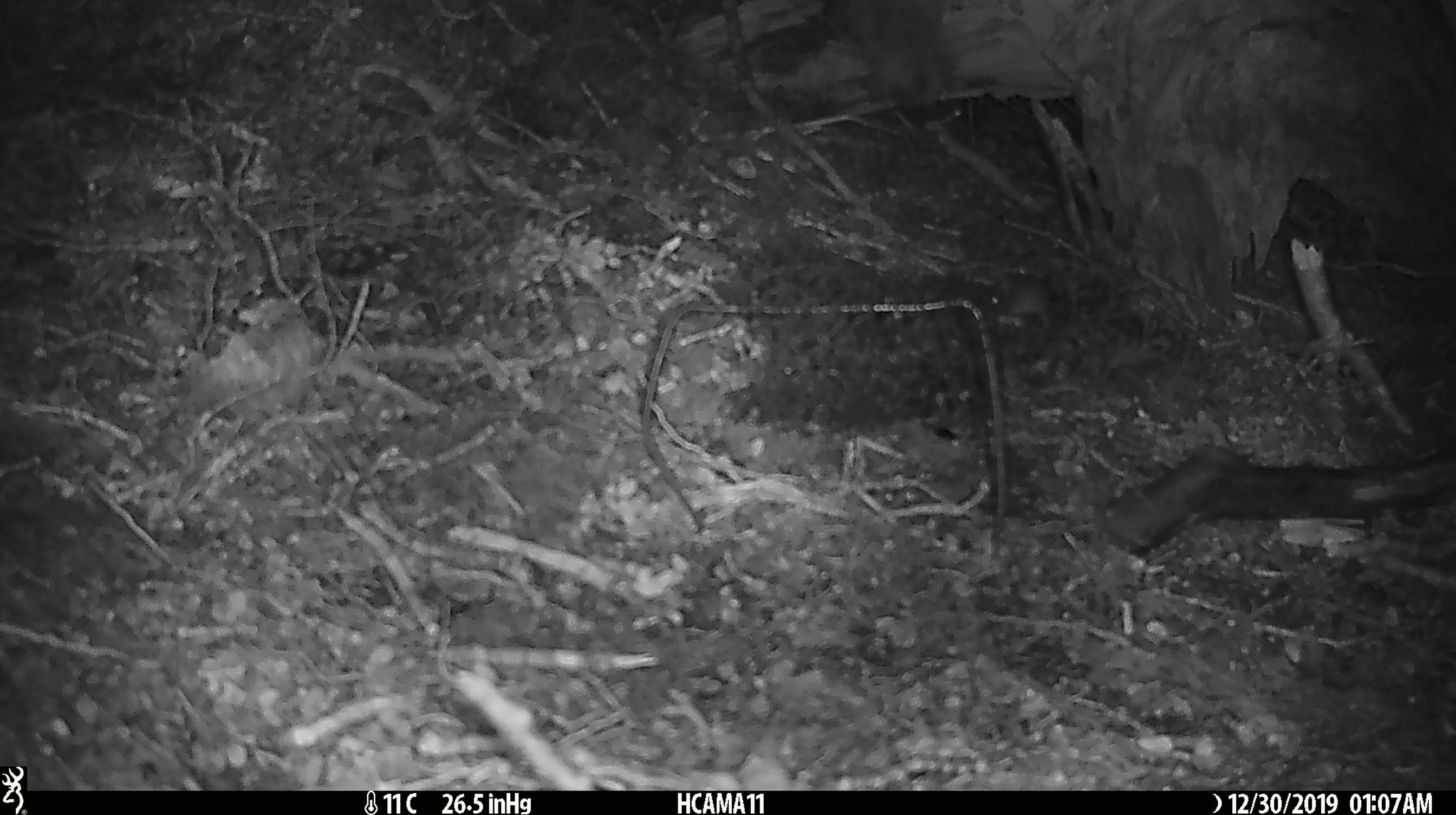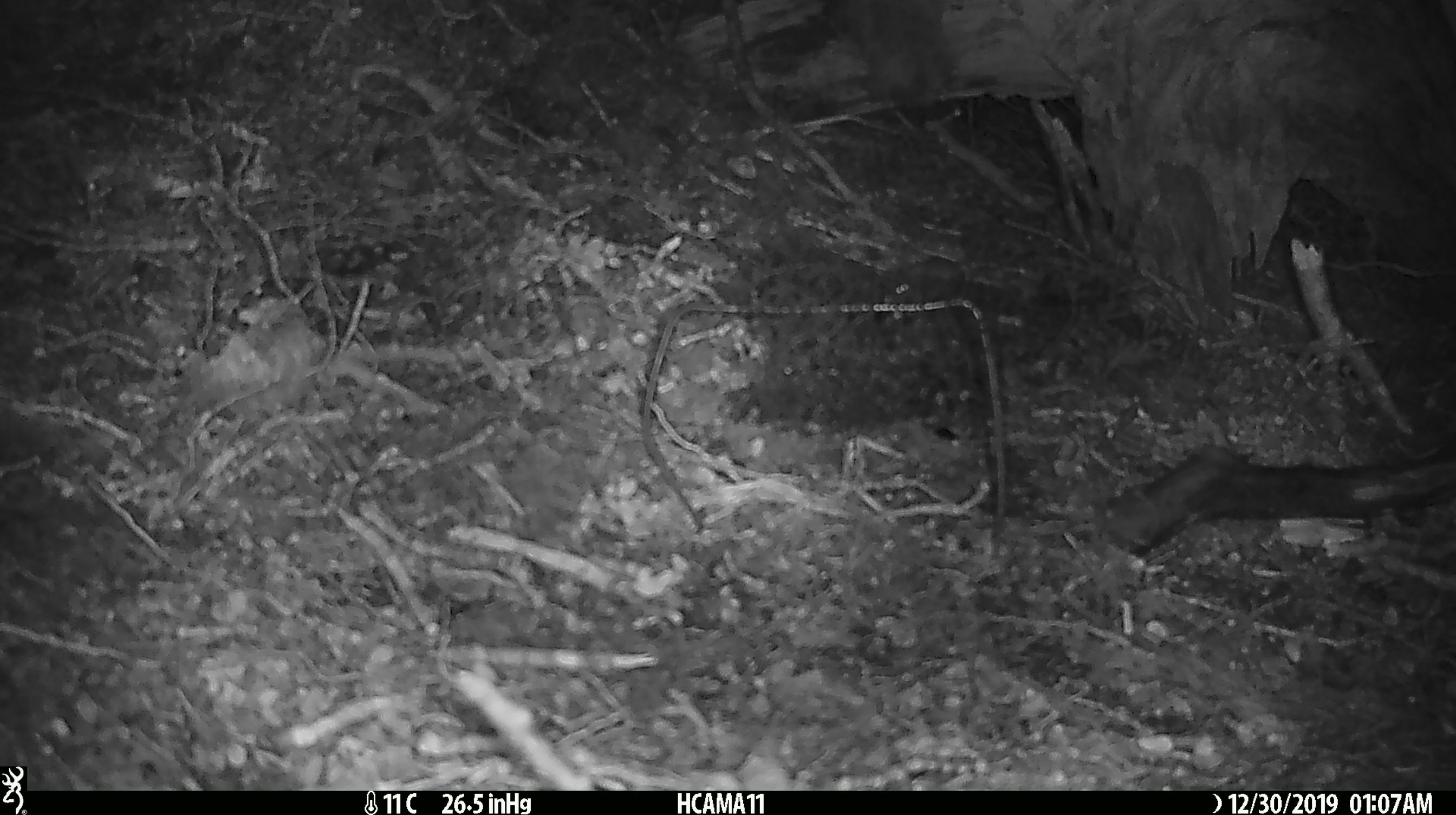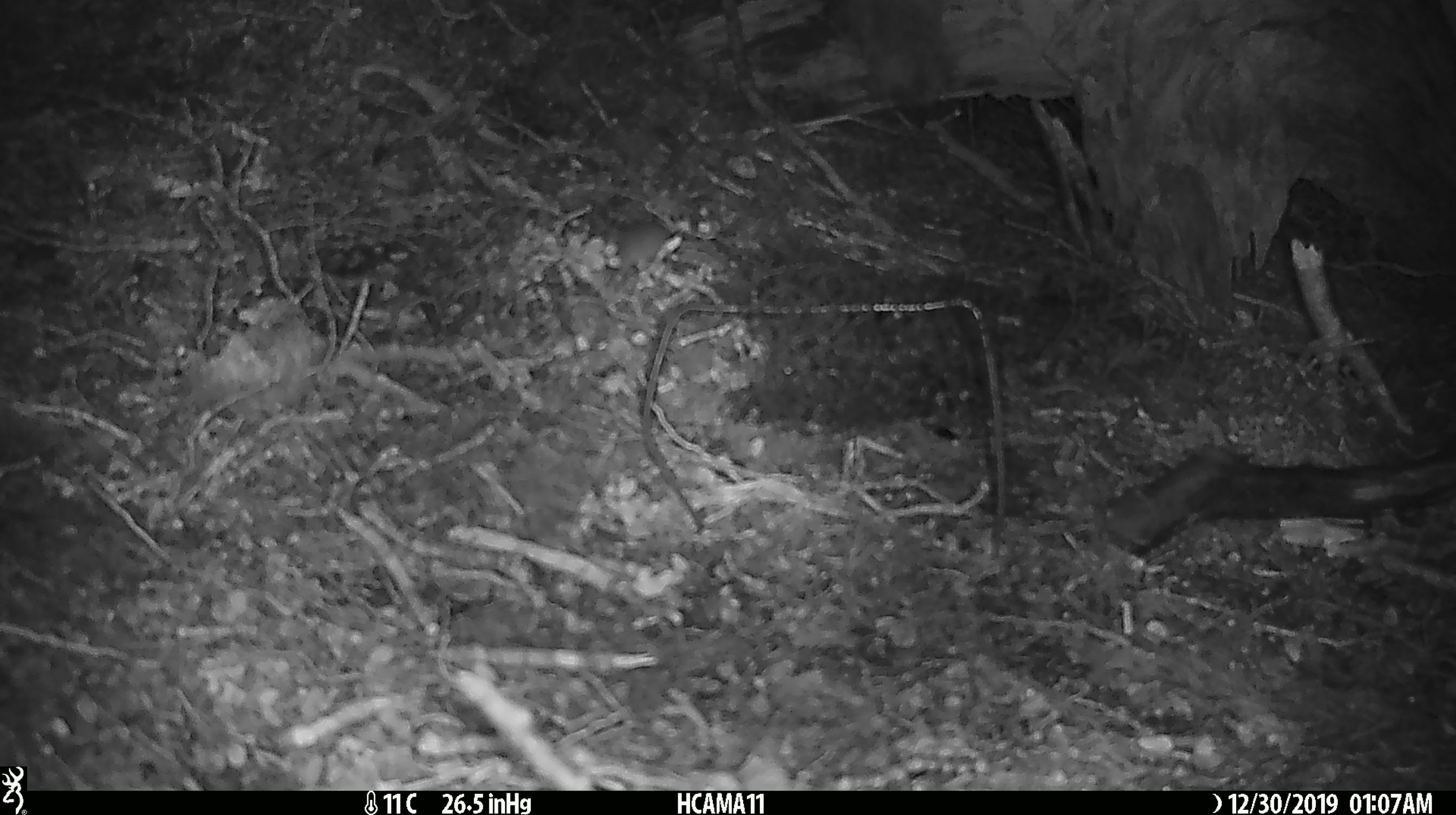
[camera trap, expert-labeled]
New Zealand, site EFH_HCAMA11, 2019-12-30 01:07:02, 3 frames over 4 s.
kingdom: Animalia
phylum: Chordata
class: Mammalia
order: Rodentia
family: Muridae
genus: Mus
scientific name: Mus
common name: mouse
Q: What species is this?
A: Mouse (Mus).